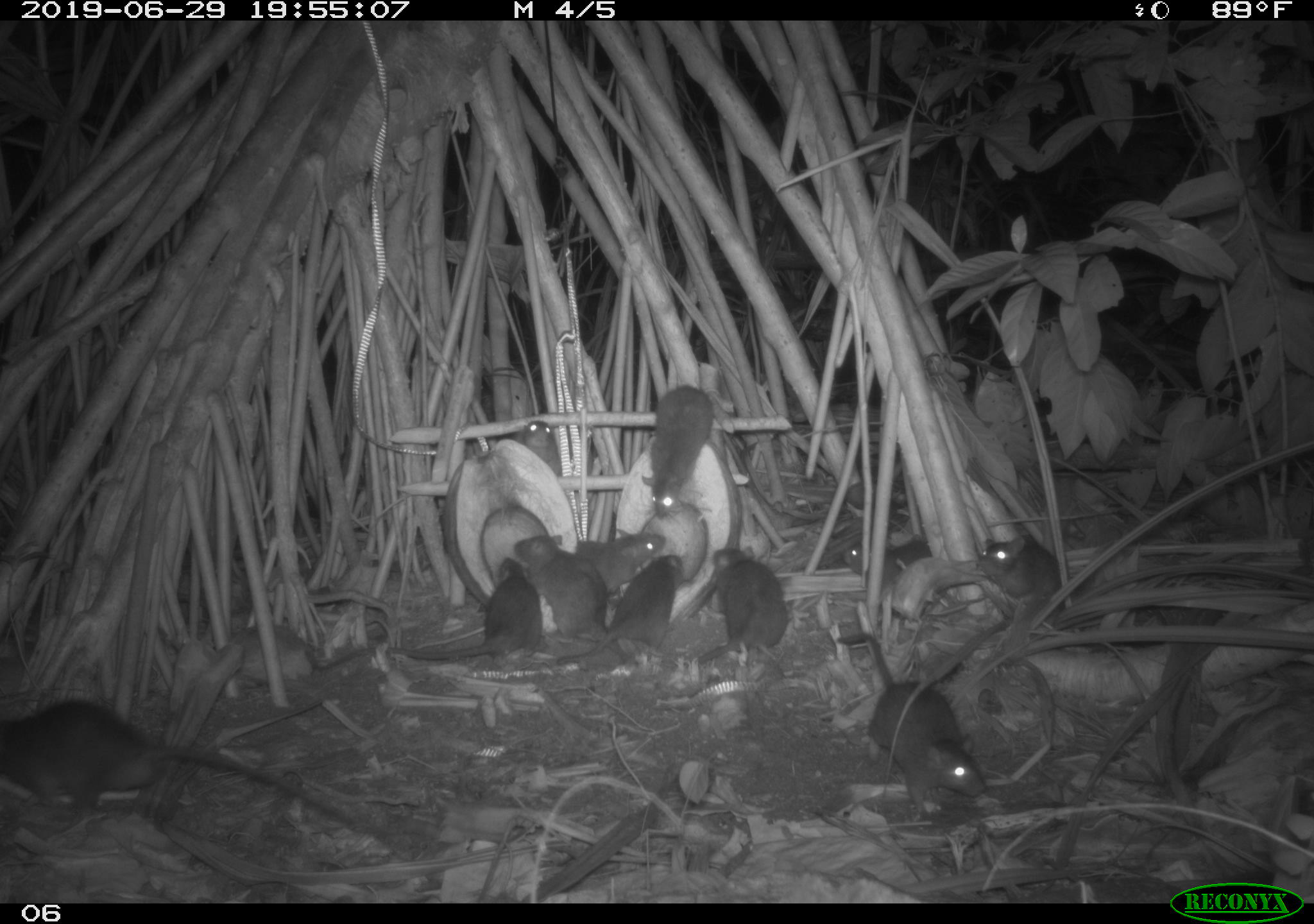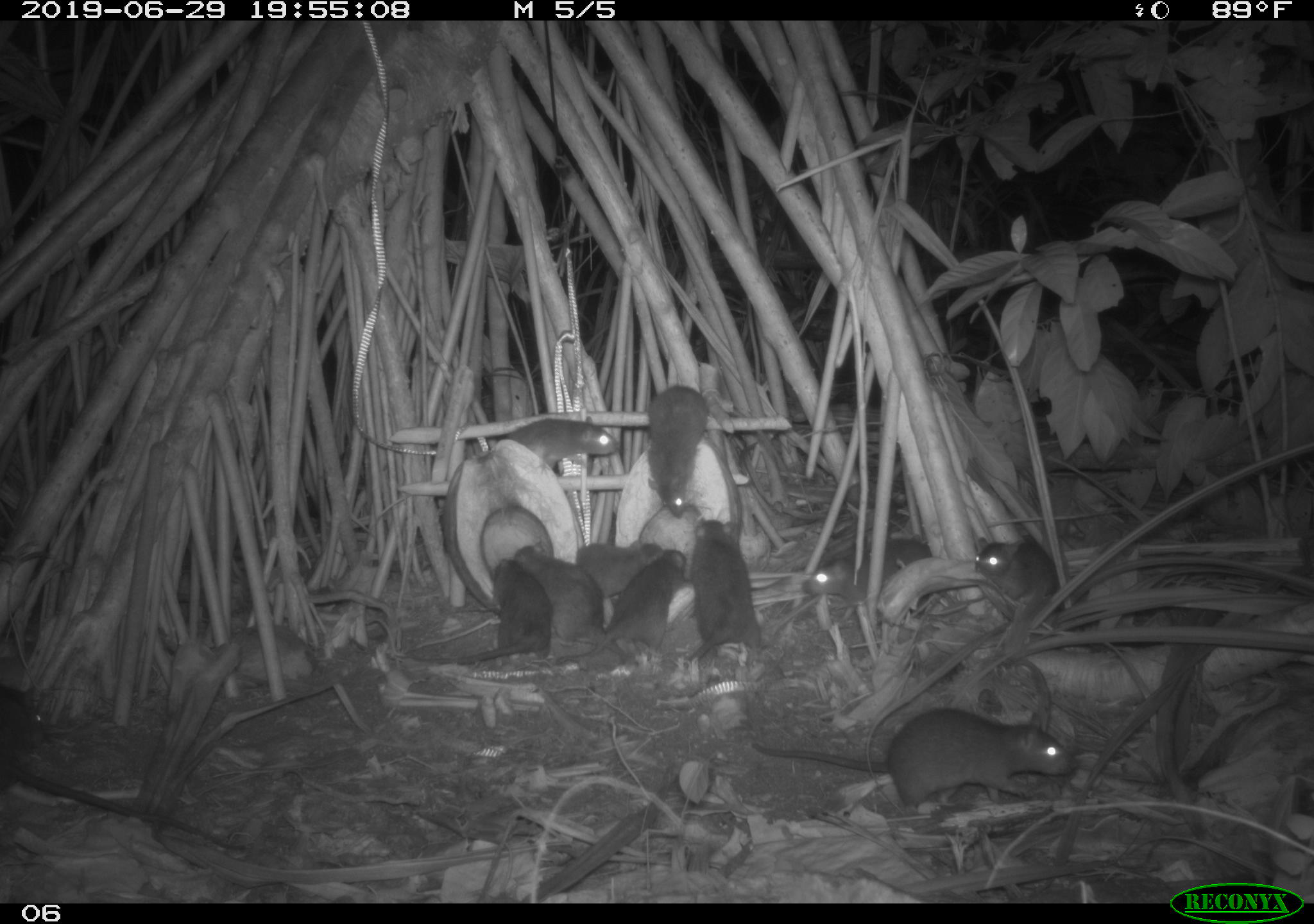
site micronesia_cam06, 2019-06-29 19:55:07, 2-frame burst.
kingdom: Animalia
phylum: Chordata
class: Mammalia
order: Rodentia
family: Muridae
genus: Rattus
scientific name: Rattus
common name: rat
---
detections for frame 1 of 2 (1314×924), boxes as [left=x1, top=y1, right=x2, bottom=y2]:
rat: [left=0, top=680, right=367, bottom=843]; [left=832, top=628, right=991, bottom=819]; [left=375, top=550, right=549, bottom=680]; [left=556, top=544, right=695, bottom=672]; [left=685, top=542, right=796, bottom=677]; [left=511, top=529, right=613, bottom=664]; [left=638, top=380, right=724, bottom=521]; [left=975, top=531, right=1077, bottom=623]; [left=841, top=528, right=943, bottom=603]; [left=574, top=523, right=669, bottom=588]; [left=520, top=415, right=574, bottom=486]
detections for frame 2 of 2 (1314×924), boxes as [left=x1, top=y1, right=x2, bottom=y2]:
rat: [left=0, top=676, right=251, bottom=858]; [left=746, top=705, right=1077, bottom=812]; [left=404, top=553, right=553, bottom=672]; [left=577, top=550, right=698, bottom=670]; [left=516, top=540, right=626, bottom=667]; [left=793, top=535, right=943, bottom=624]; [left=638, top=382, right=726, bottom=521]; [left=688, top=518, right=763, bottom=665]; [left=973, top=535, right=1069, bottom=633]; [left=502, top=410, right=622, bottom=467]; [left=574, top=537, right=665, bottom=597]